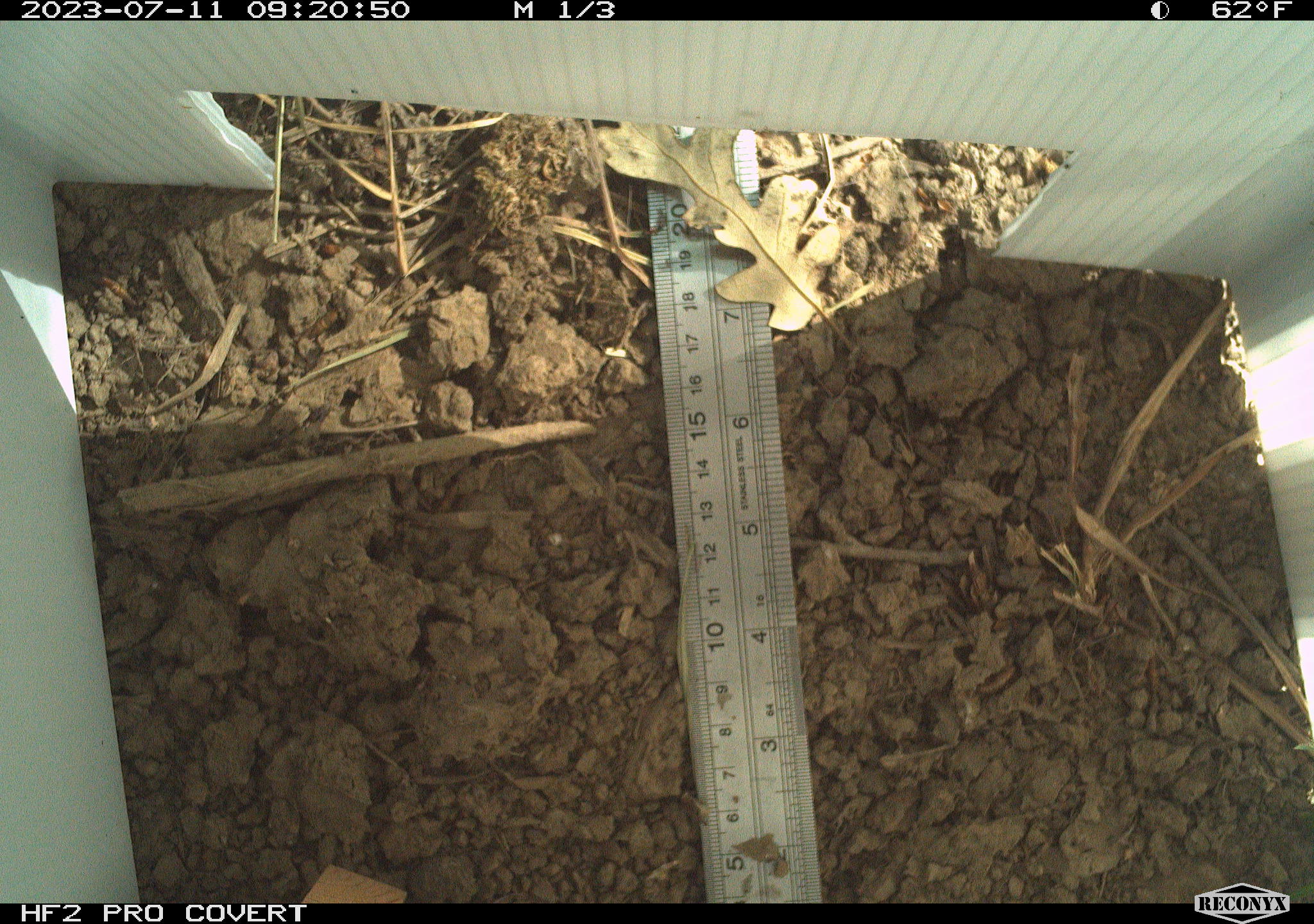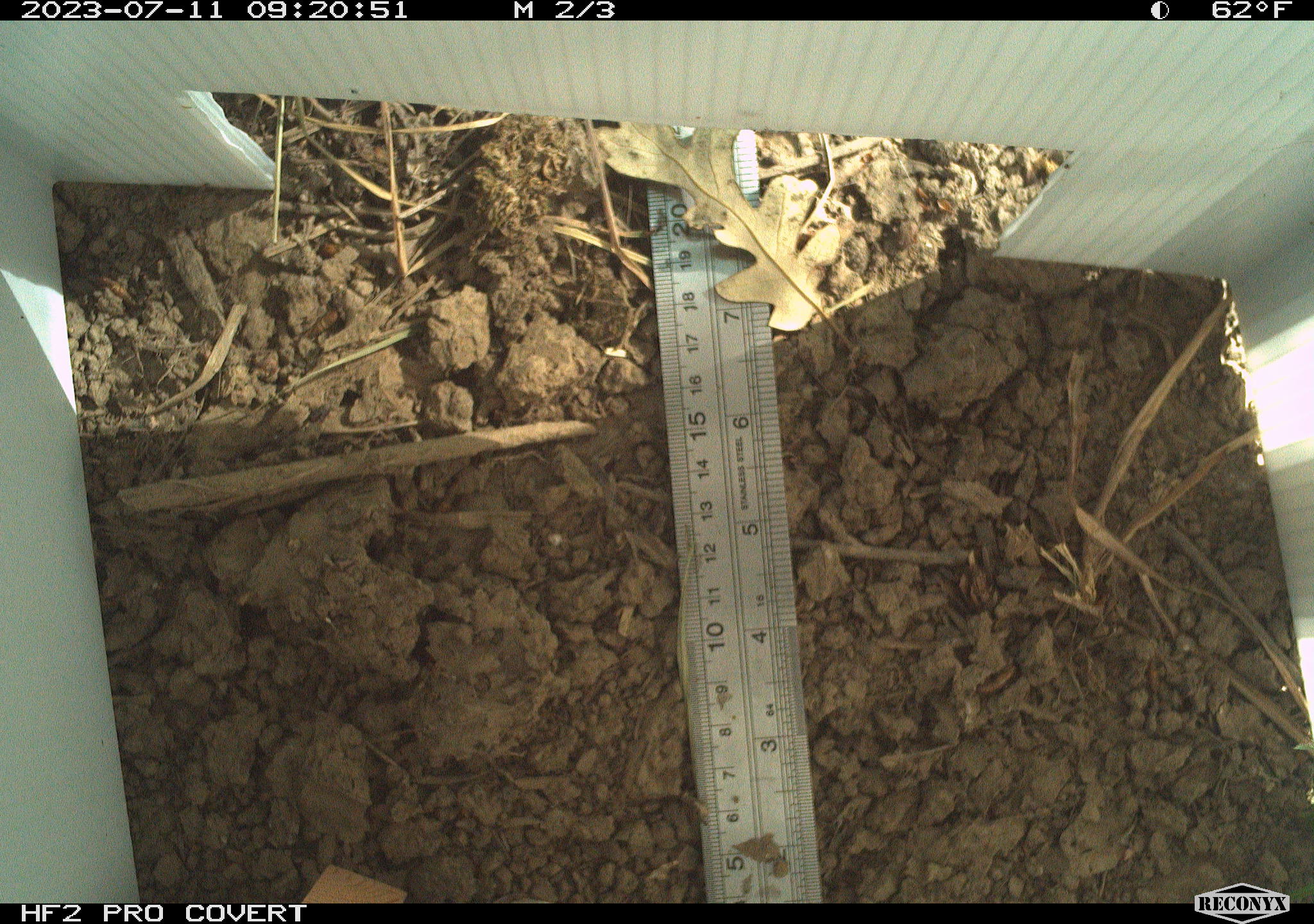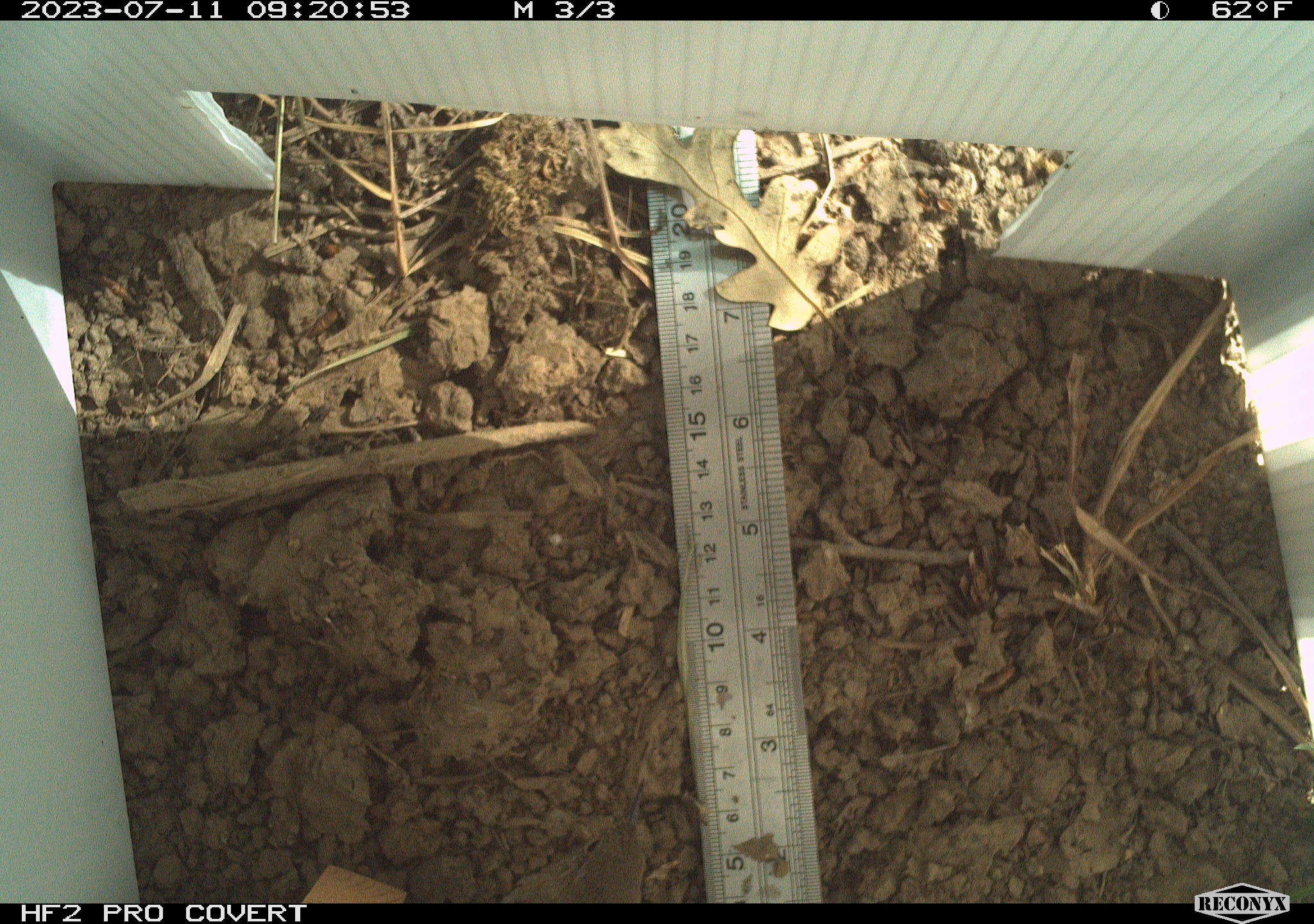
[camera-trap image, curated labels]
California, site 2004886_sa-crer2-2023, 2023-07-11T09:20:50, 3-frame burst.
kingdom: Animalia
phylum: Chordata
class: Aves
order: Passeriformes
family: Troglodytidae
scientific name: Troglodytidae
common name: wren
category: troglodytidae family